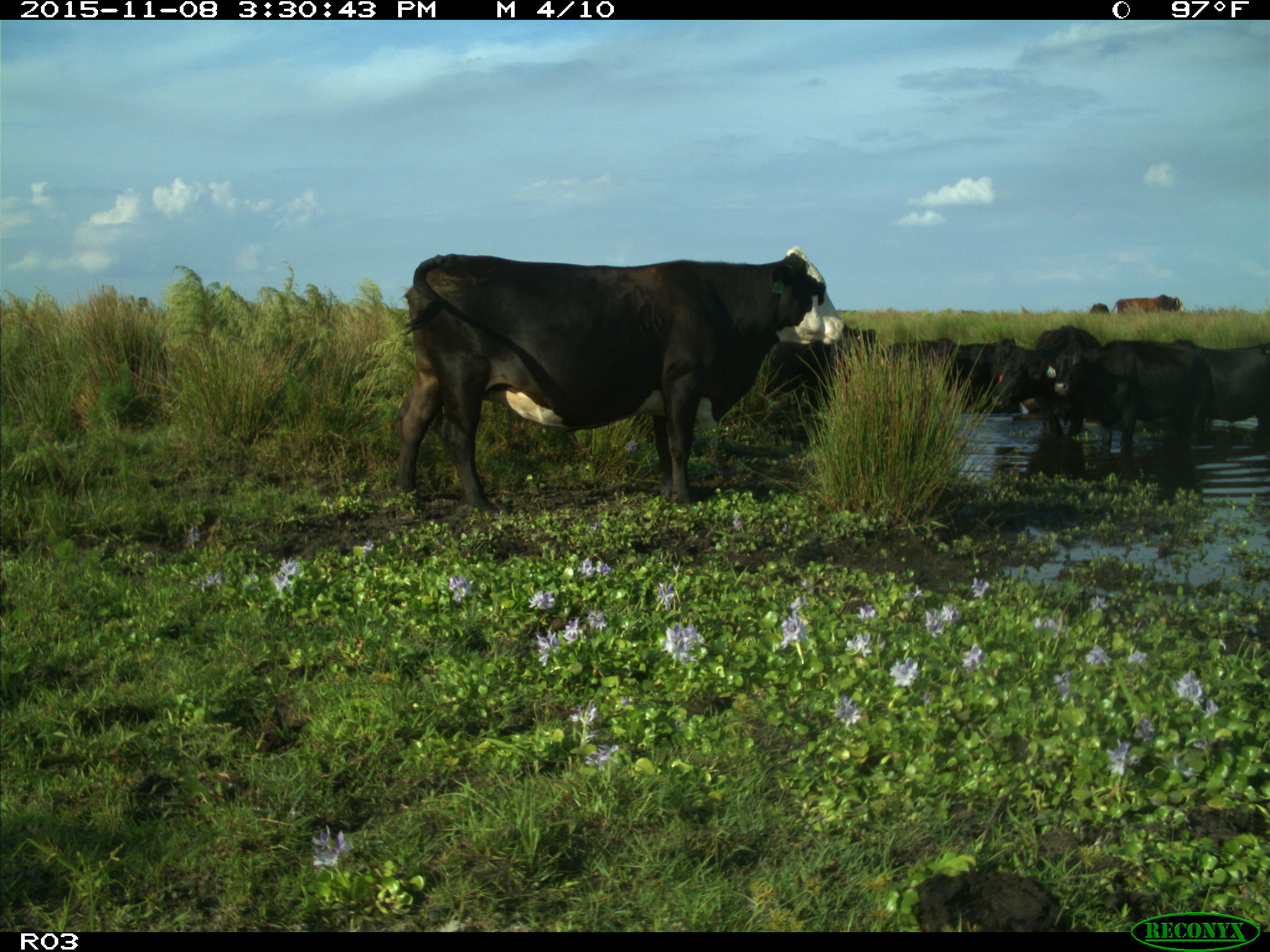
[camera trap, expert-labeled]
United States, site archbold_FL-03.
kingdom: Animalia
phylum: Chordata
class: Mammalia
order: Artiodactyla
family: Bovidae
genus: Bos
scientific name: Bos taurus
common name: domestic cow